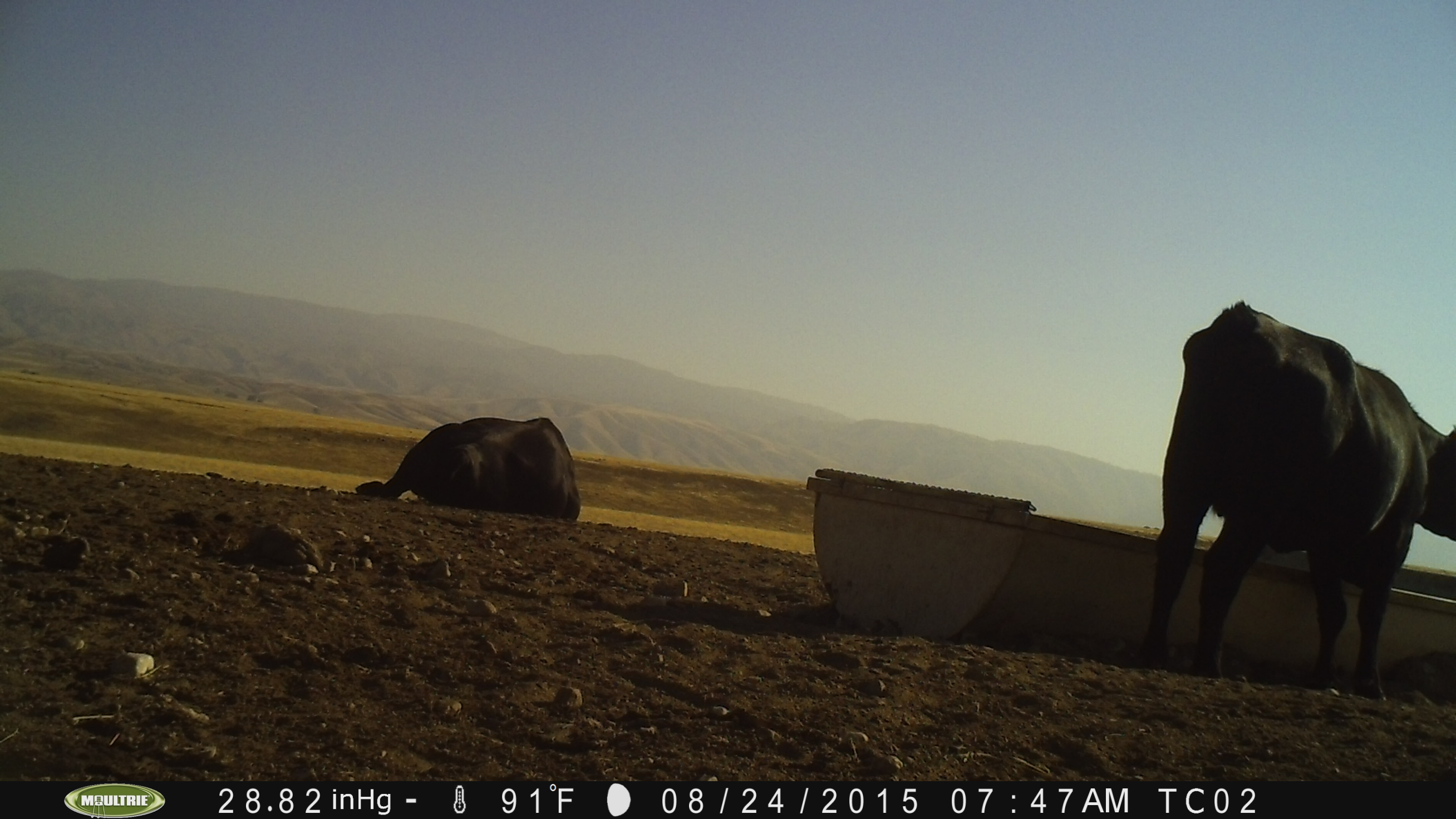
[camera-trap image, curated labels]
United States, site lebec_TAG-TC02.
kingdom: Animalia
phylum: Chordata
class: Mammalia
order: Artiodactyla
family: Bovidae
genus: Bos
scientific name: Bos taurus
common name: domestic cow